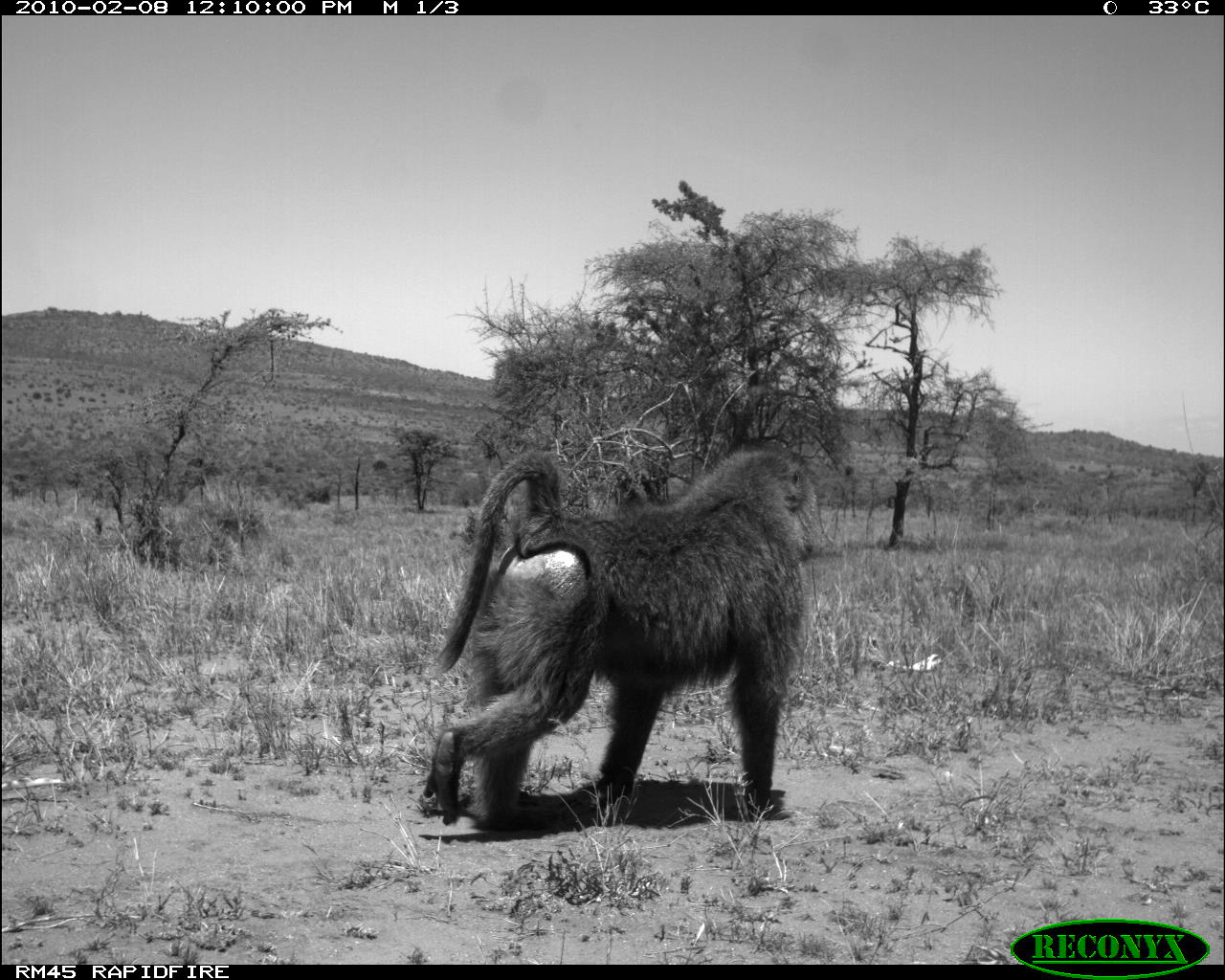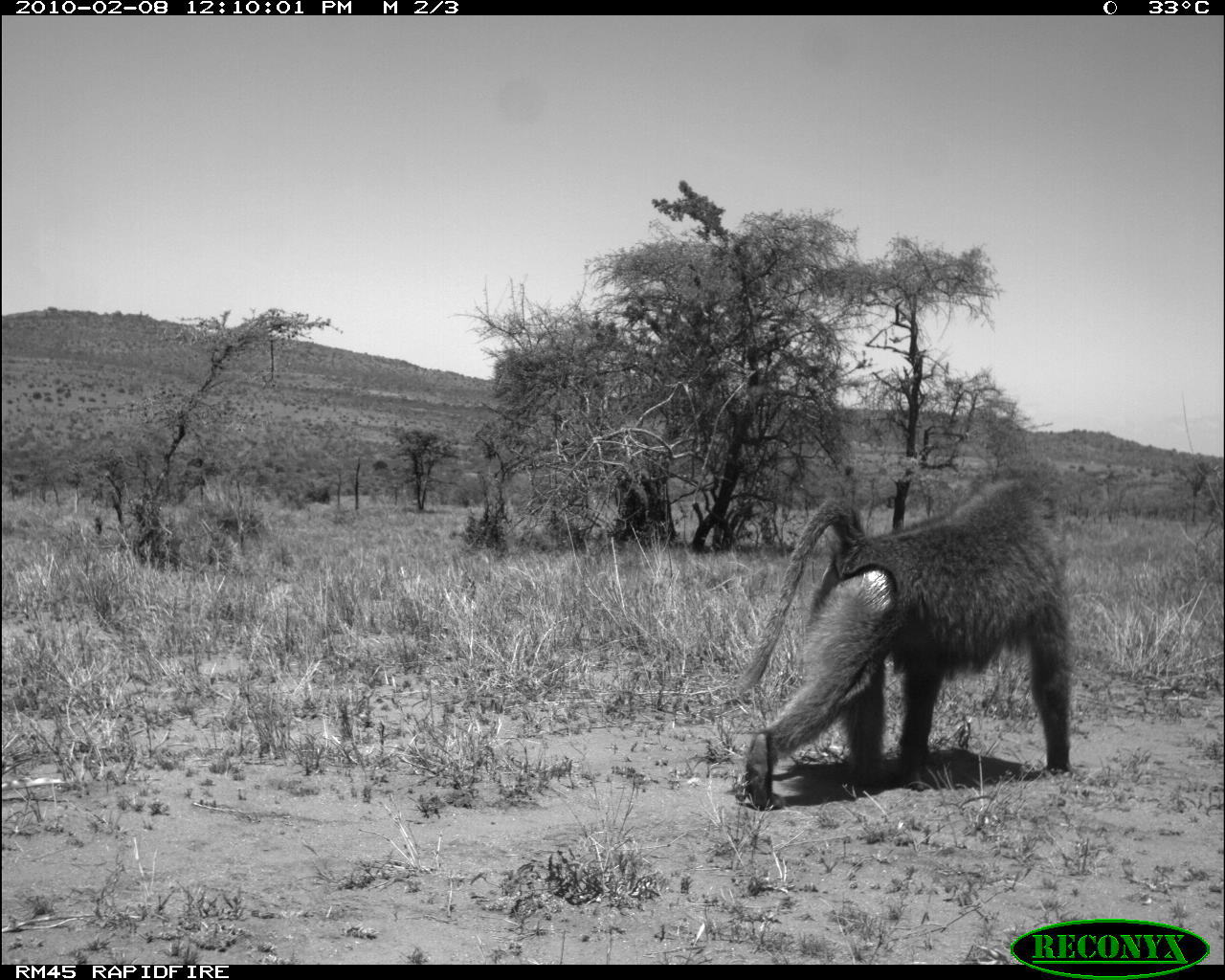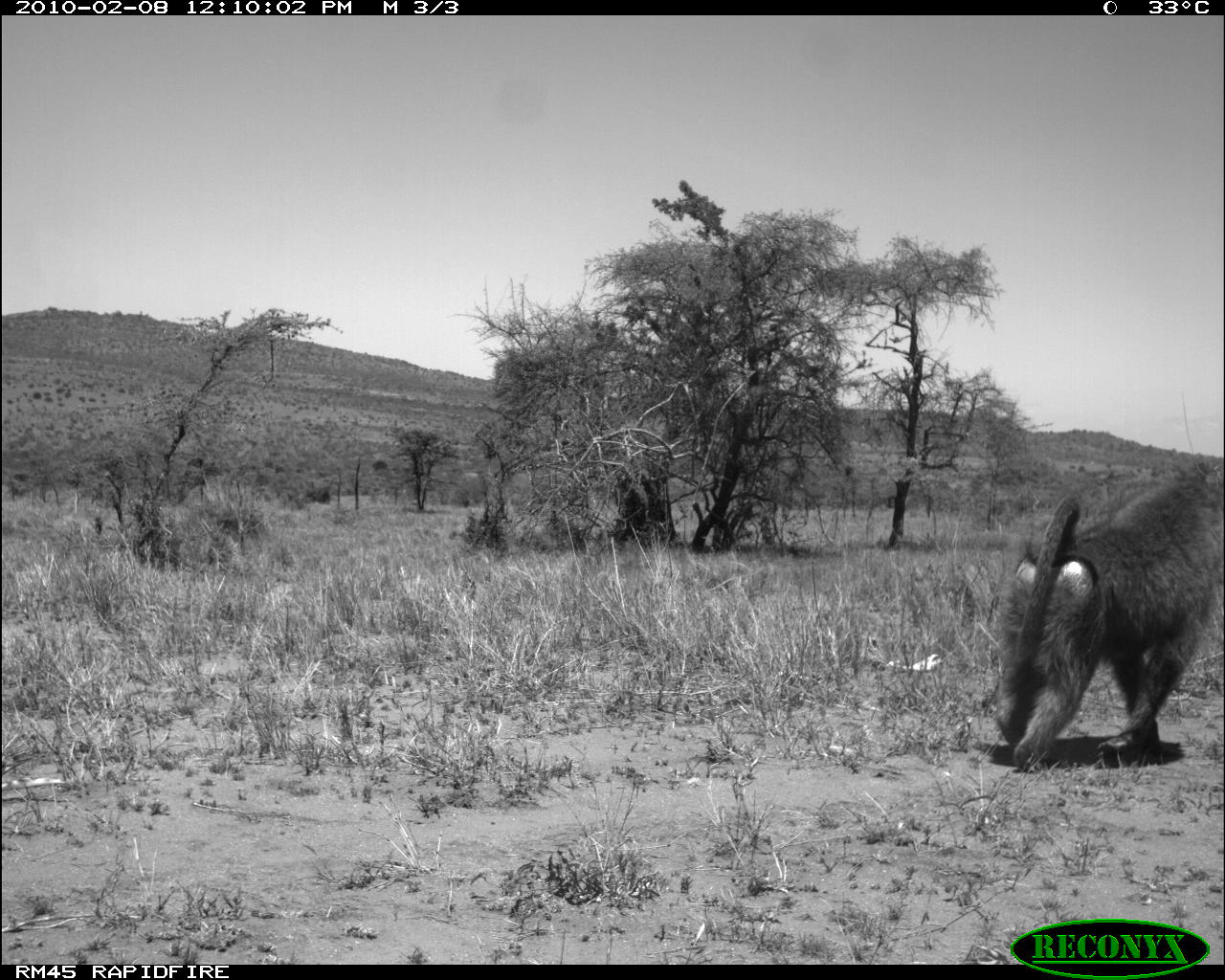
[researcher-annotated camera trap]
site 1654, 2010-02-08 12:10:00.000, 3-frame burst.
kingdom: Animalia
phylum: Chordata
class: Mammalia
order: Primates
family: Cercopithecidae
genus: Papio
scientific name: Papio anubis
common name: olive baboon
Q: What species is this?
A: Papio anubis (olive baboon).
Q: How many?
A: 1.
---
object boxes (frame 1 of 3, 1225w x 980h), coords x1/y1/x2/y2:
papio anubis: 422/443/821/826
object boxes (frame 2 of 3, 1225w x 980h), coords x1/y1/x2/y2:
papio anubis: 734/460/1074/808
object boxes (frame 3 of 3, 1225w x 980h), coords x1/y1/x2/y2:
papio anubis: 990/458/1222/770